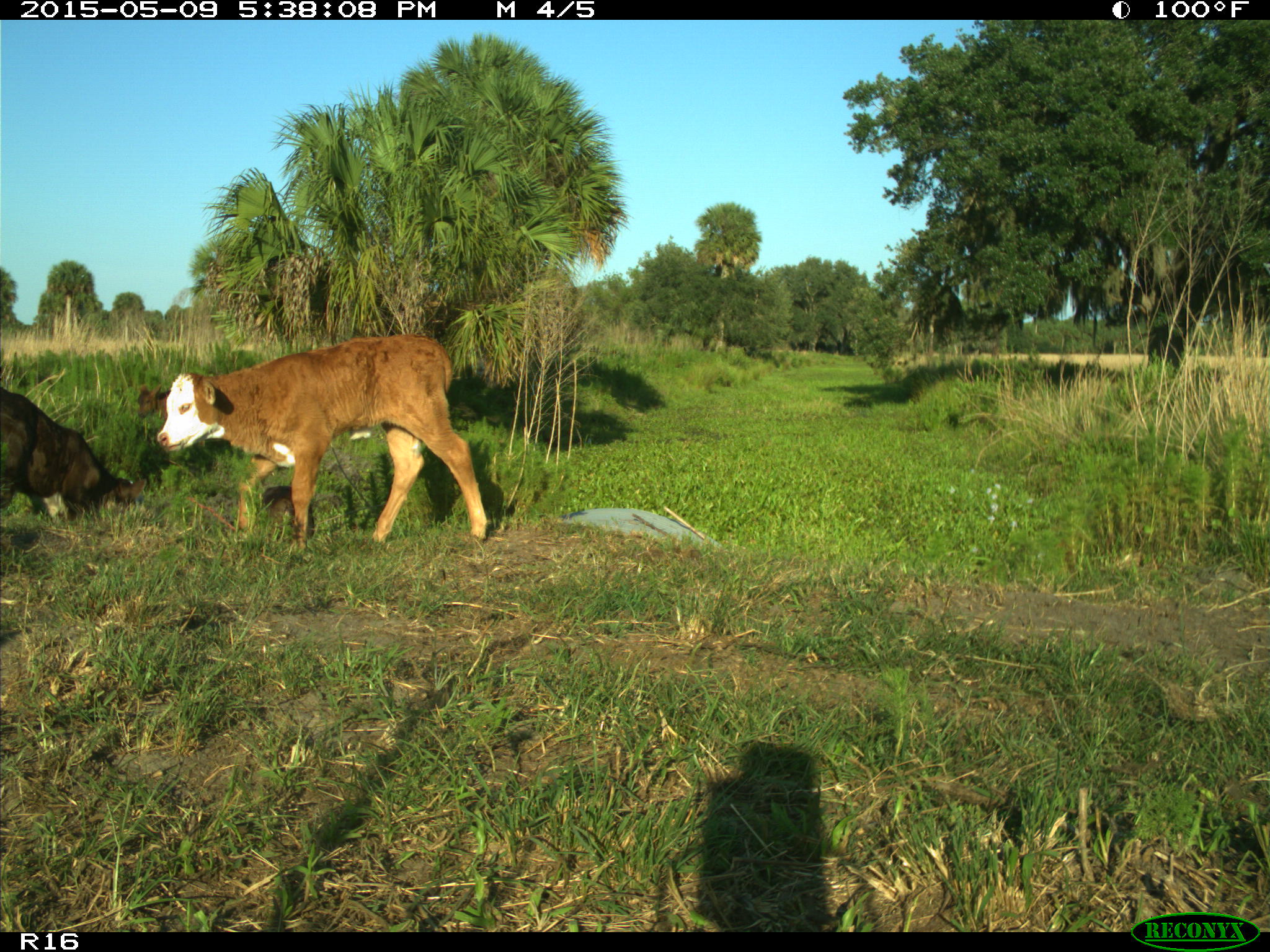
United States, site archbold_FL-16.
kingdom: Animalia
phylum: Chordata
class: Mammalia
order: Artiodactyla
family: Bovidae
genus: Bos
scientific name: Bos taurus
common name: domestic cow